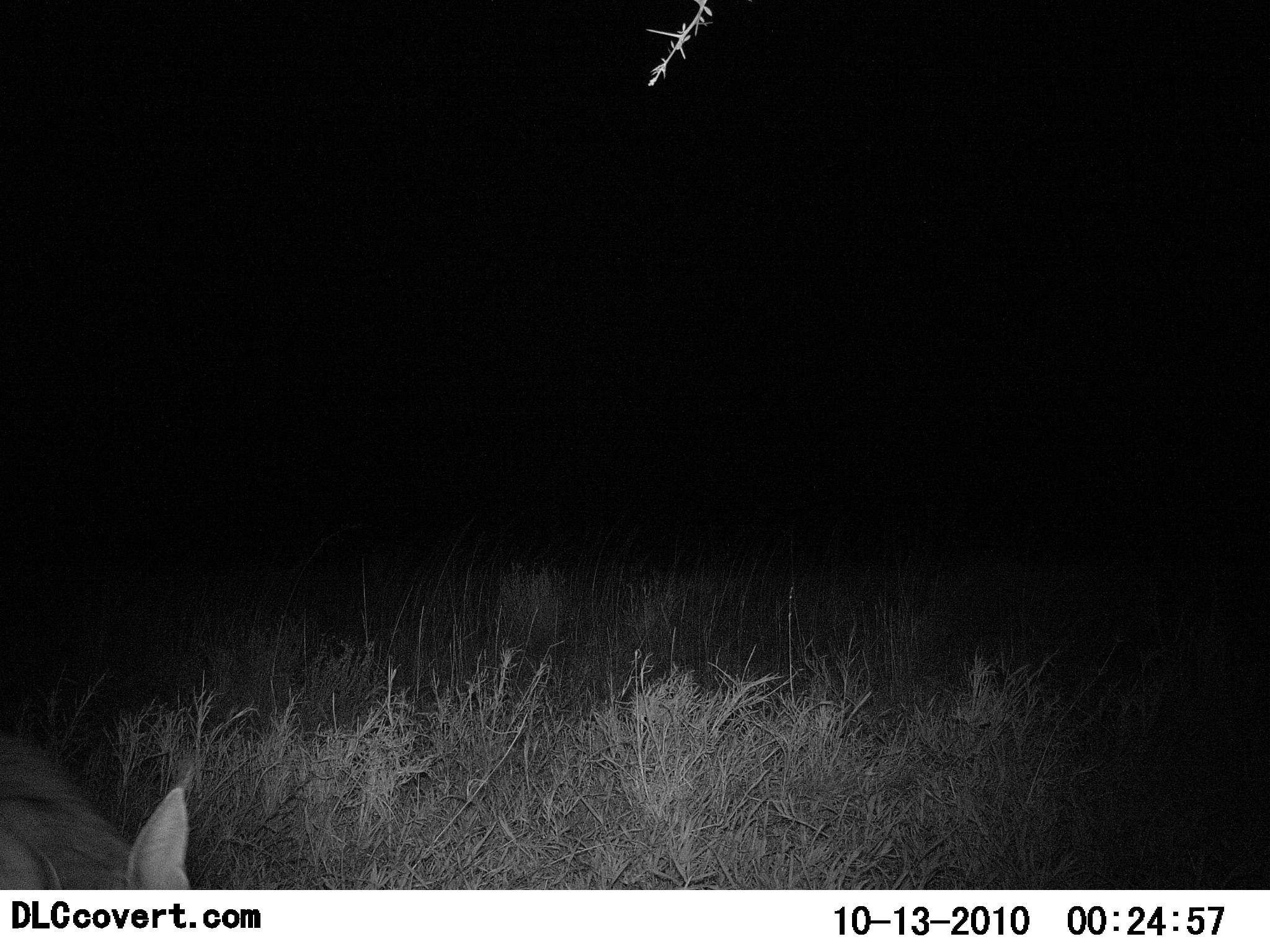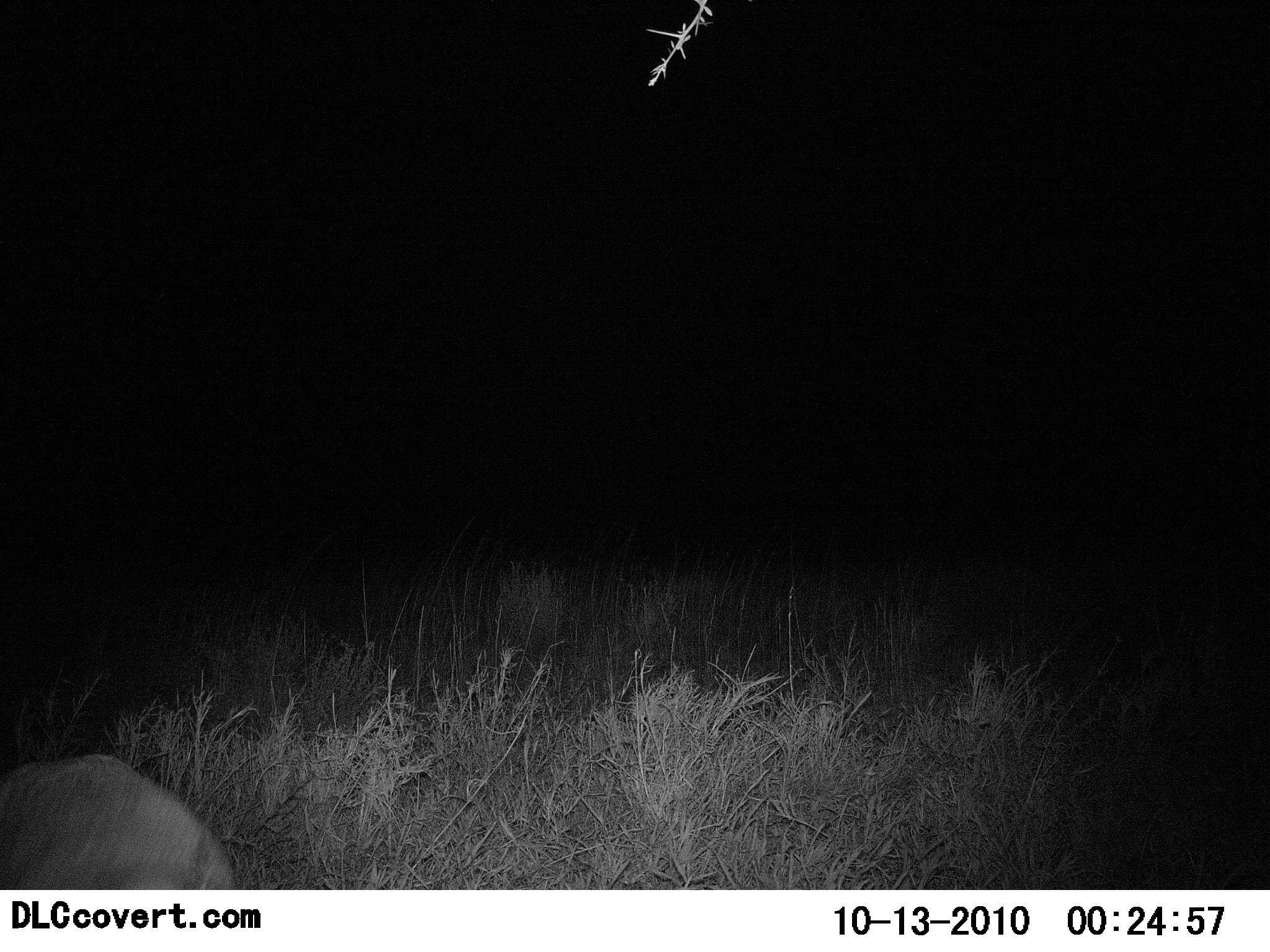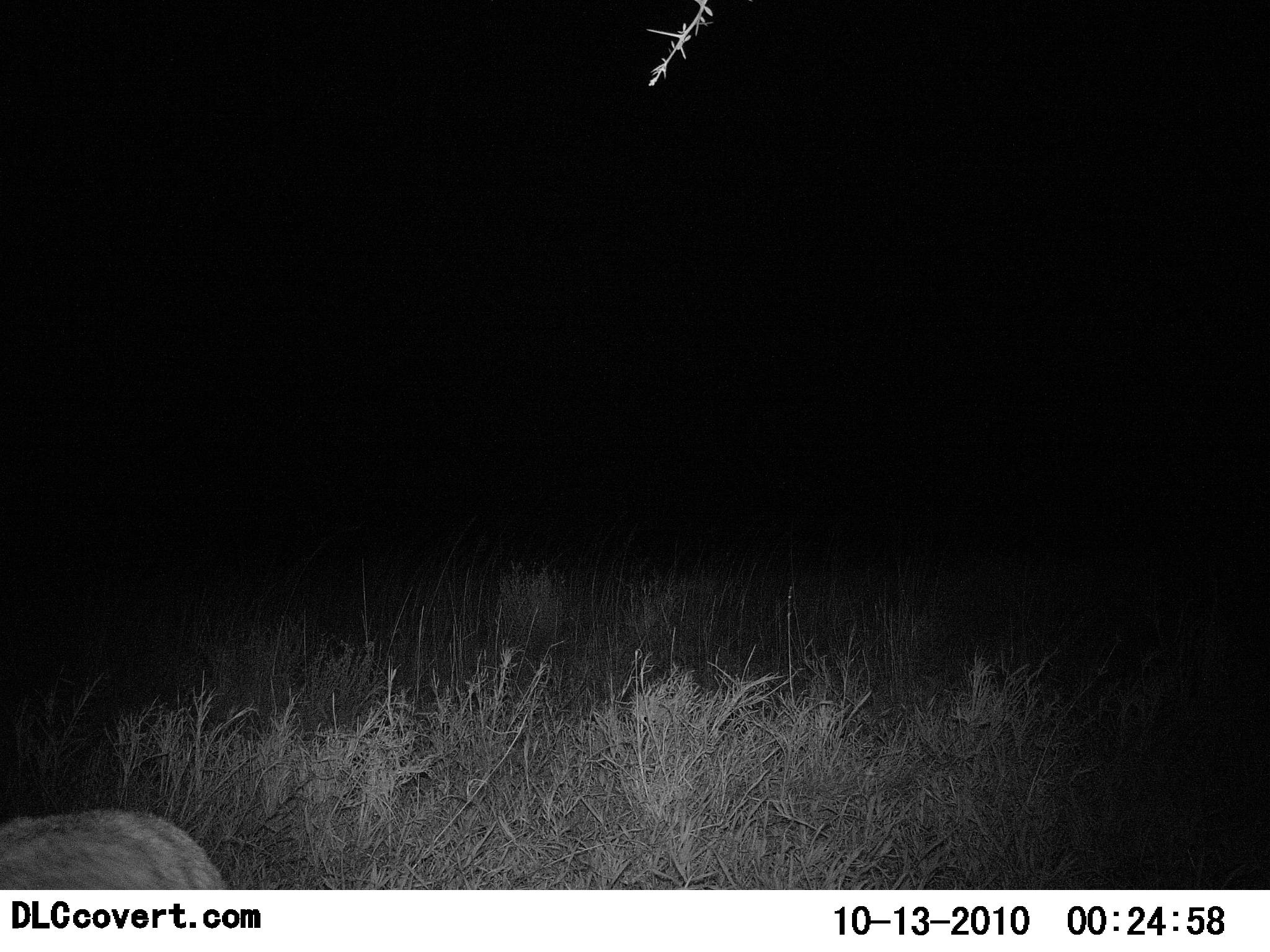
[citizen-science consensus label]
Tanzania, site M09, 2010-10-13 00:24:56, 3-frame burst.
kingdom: Animalia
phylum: Chordata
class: Mammalia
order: Carnivora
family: Felidae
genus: Caracal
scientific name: Caracal caracal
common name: caracal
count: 1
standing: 14%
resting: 0%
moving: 86%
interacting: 0%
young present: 0%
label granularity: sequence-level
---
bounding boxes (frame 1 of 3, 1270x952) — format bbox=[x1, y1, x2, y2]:
animal: bbox=[0, 734, 190, 889]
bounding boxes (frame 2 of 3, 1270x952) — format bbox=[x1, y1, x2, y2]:
animal: bbox=[0, 752, 236, 891]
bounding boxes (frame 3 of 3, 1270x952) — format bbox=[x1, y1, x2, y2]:
animal: bbox=[0, 807, 229, 891]